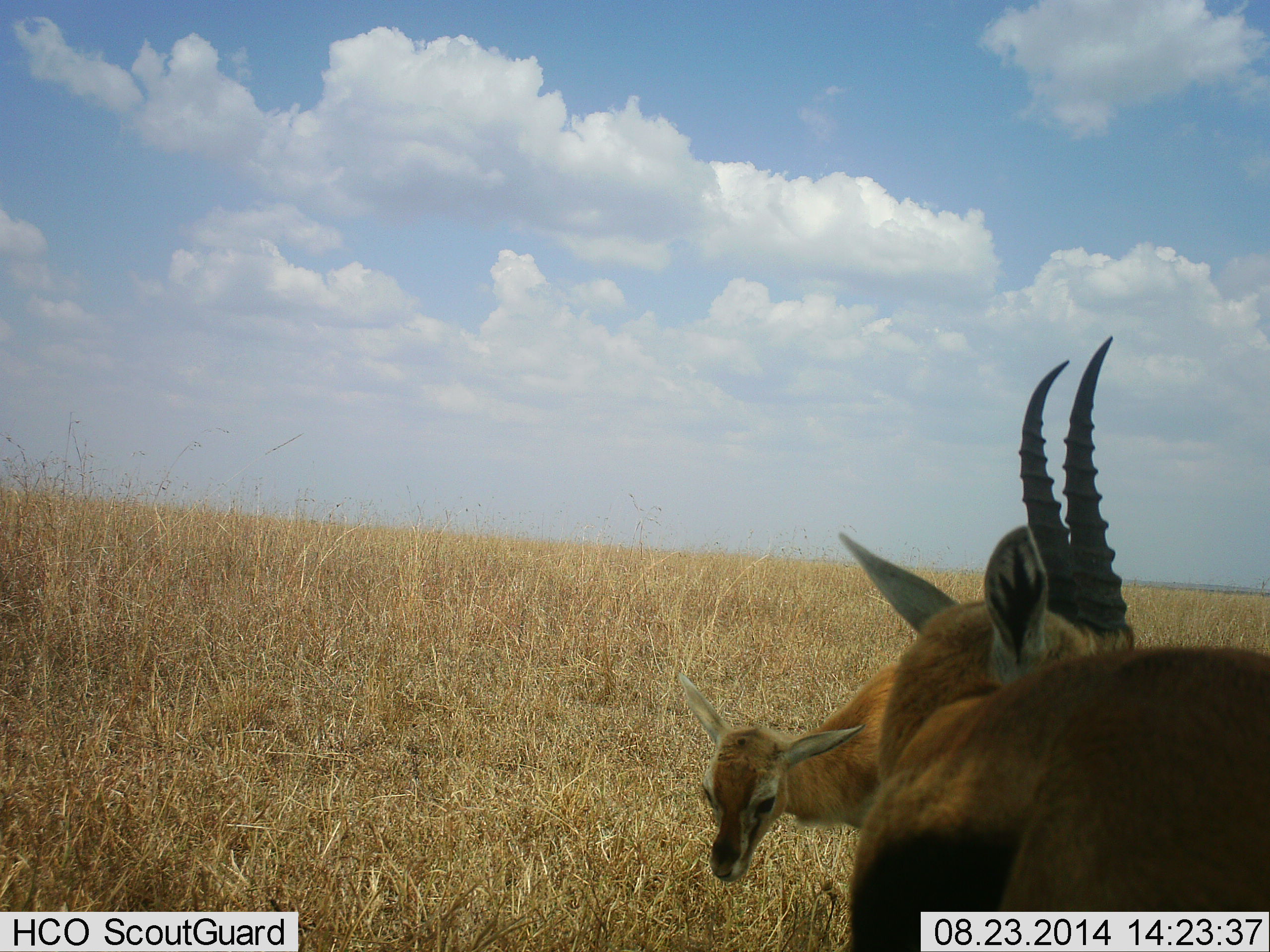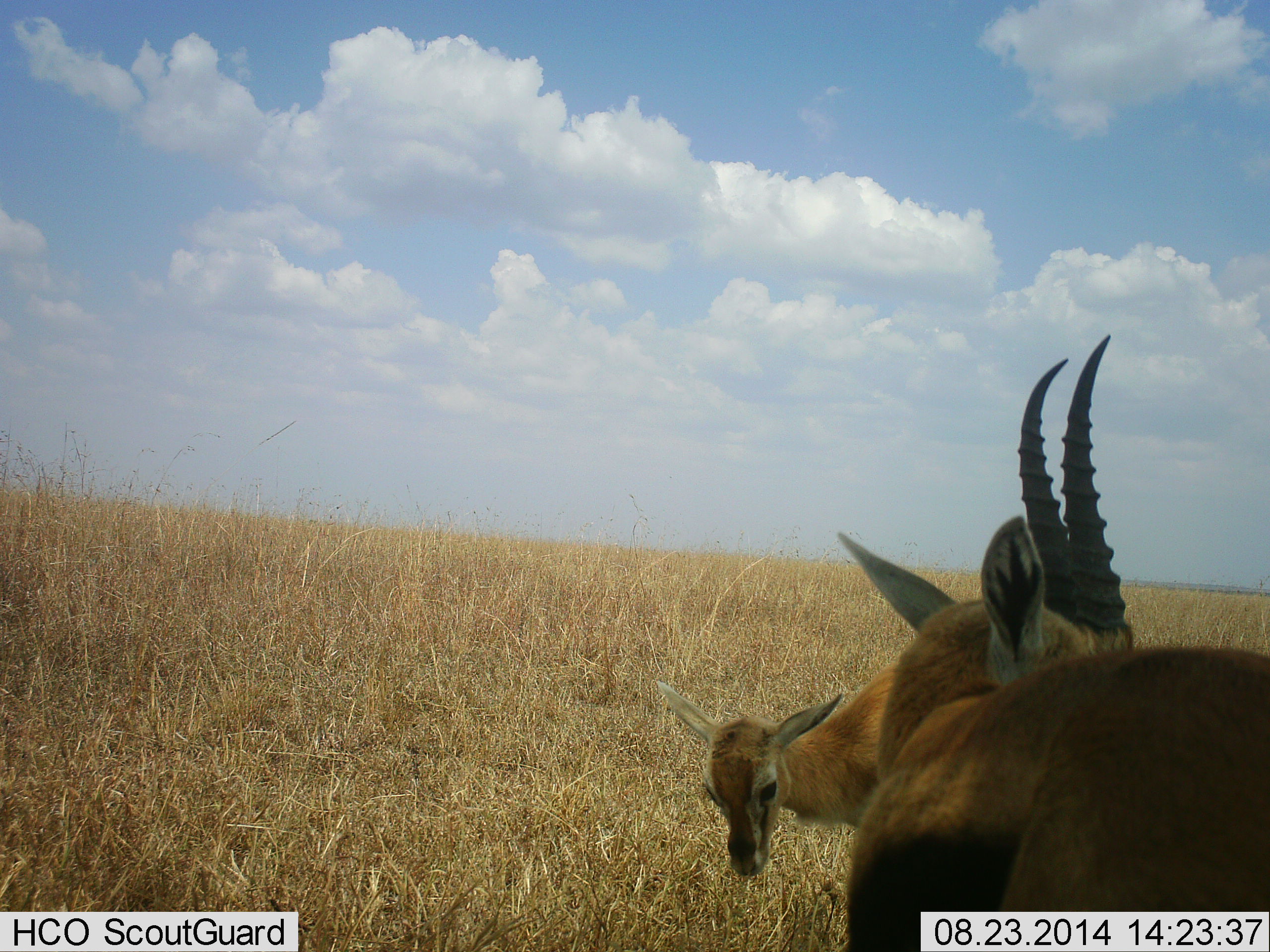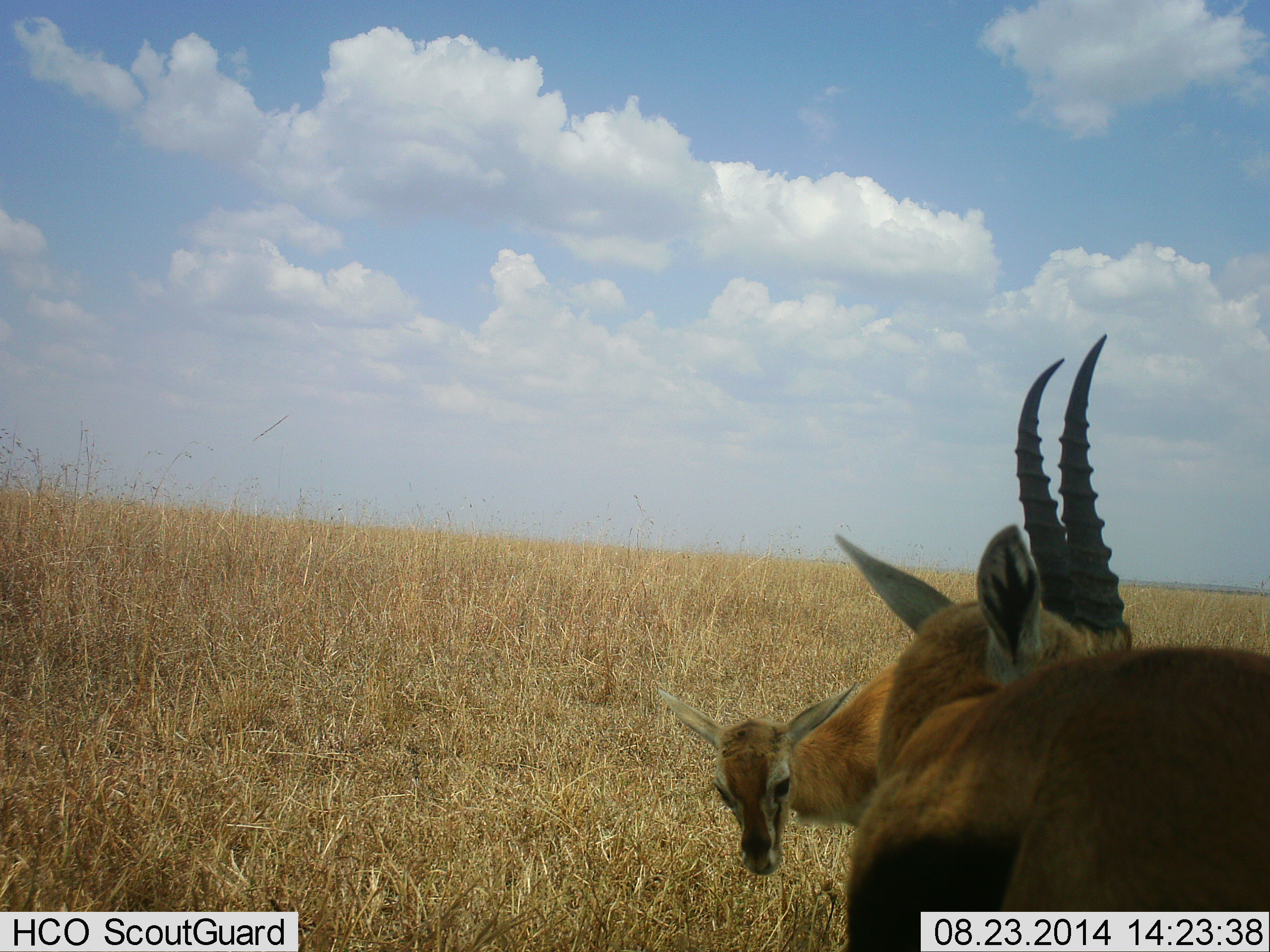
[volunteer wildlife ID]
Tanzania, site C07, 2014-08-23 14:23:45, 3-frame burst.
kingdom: Animalia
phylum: Chordata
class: Mammalia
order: Artiodactyla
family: Bovidae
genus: Eudorcas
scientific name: Eudorcas thomsonii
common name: thomson's gazelle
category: gazellethomsons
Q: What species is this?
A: Gazellethomsons (thomson's gazelle) (Eudorcas thomsonii).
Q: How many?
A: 2.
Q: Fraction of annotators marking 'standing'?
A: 80%.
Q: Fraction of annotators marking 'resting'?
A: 10%.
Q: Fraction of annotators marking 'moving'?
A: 0%.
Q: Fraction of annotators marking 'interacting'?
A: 0%.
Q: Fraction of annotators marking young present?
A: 60%.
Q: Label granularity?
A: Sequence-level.